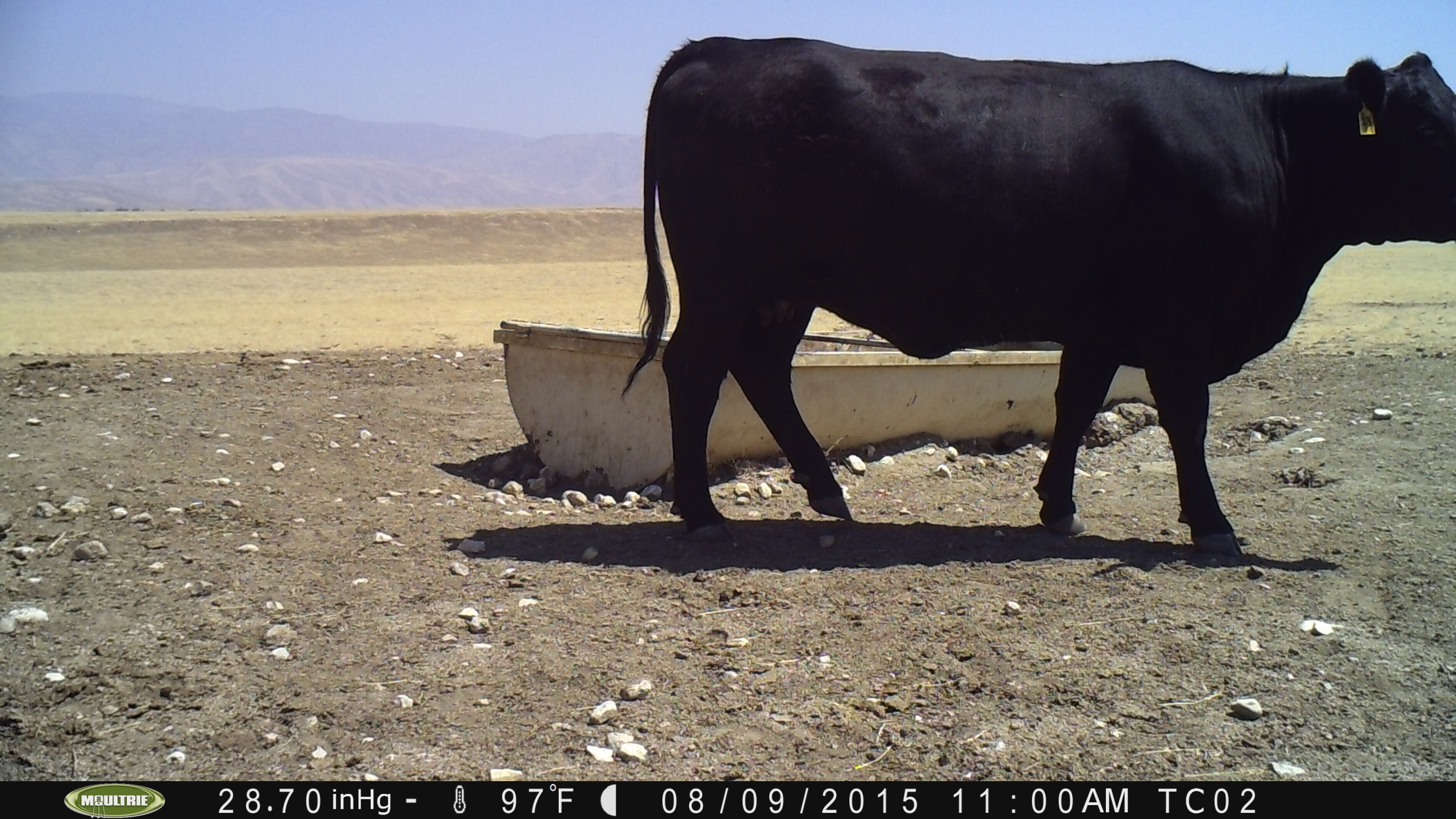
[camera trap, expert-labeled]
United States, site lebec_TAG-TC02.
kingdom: Animalia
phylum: Chordata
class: Mammalia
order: Artiodactyla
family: Bovidae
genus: Bos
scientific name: Bos taurus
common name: domestic cow